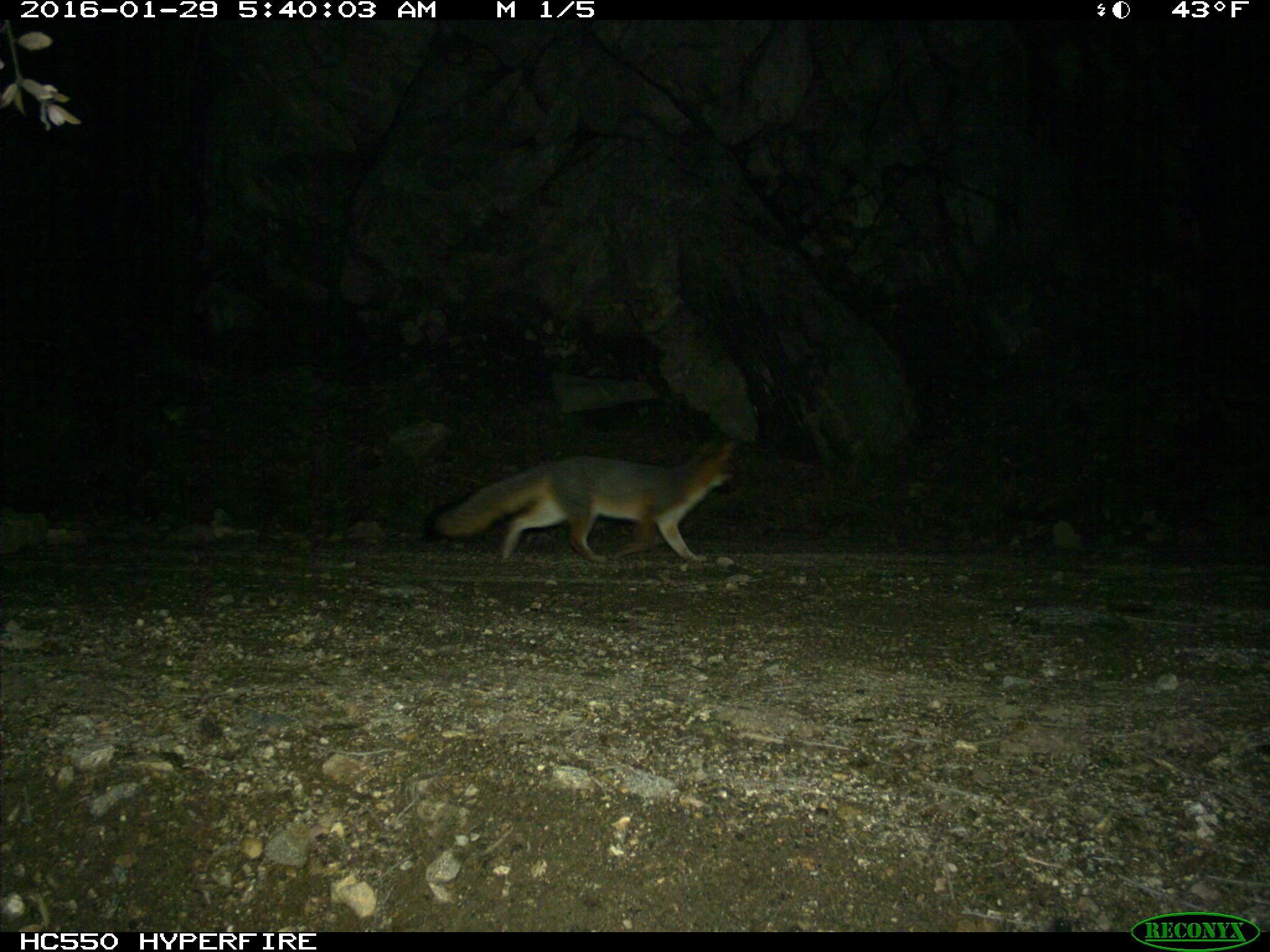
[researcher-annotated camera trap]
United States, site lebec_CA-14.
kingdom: Animalia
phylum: Chordata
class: Mammalia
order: Carnivora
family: Canidae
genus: Urocyon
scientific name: Urocyon cinereoargenteus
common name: gray fox